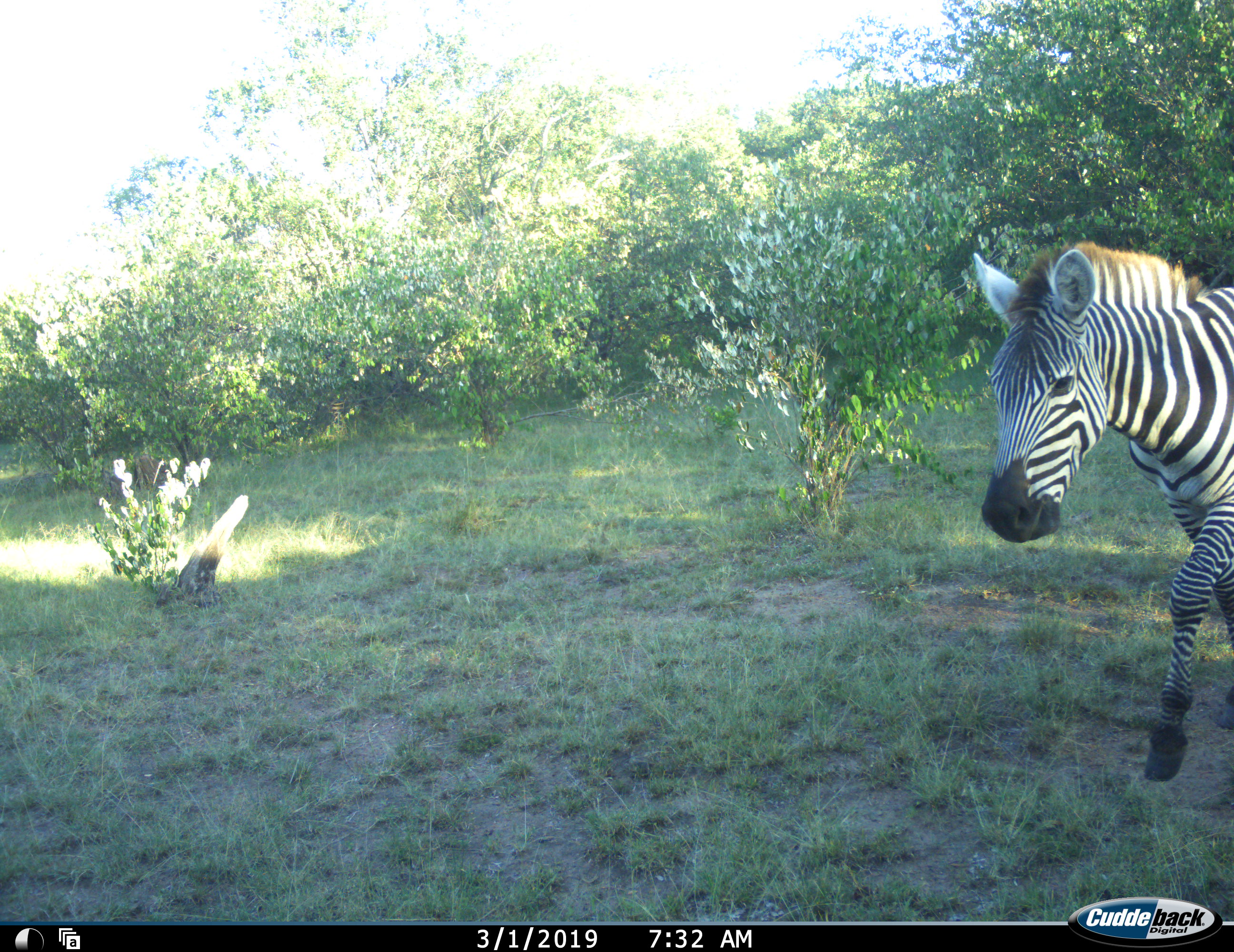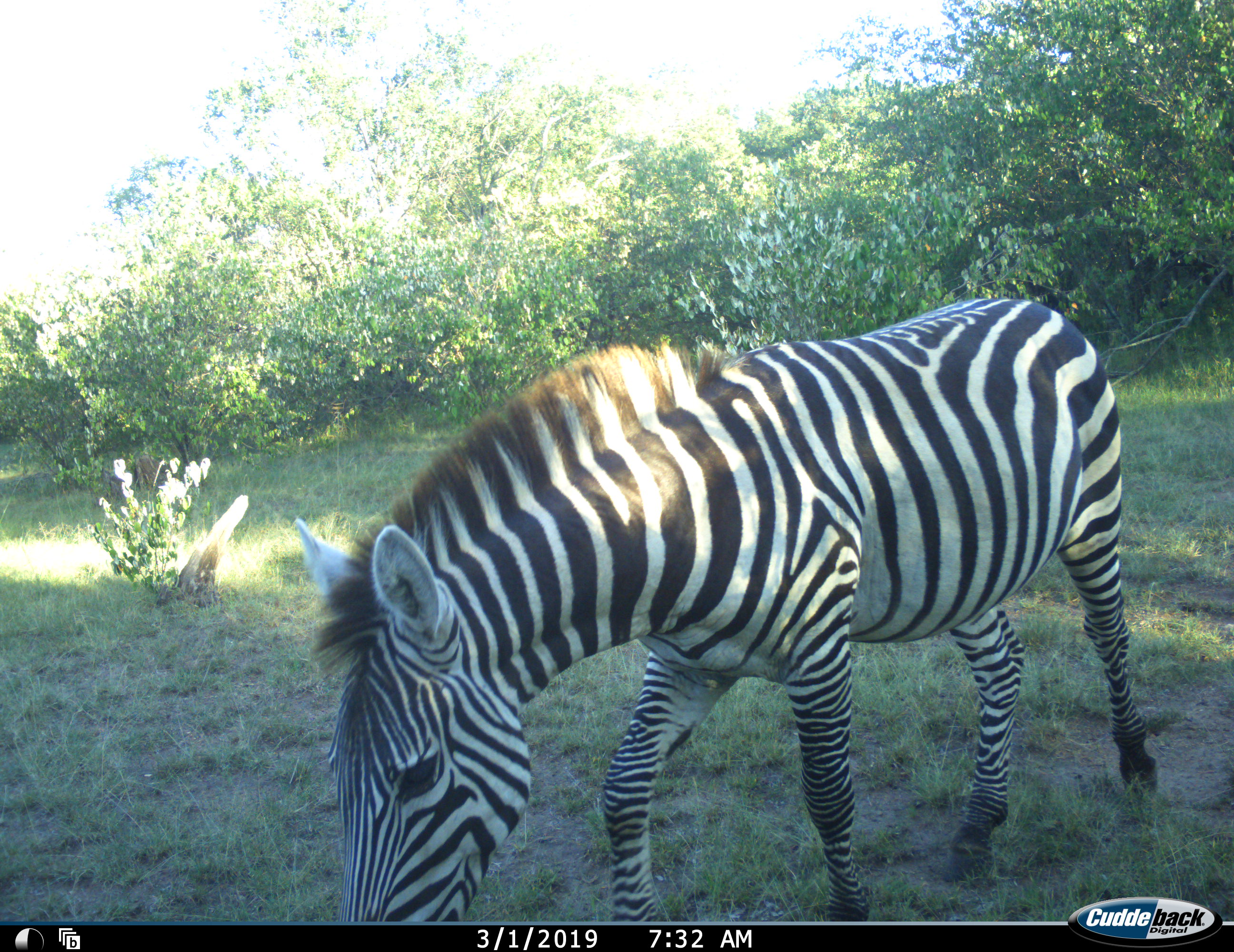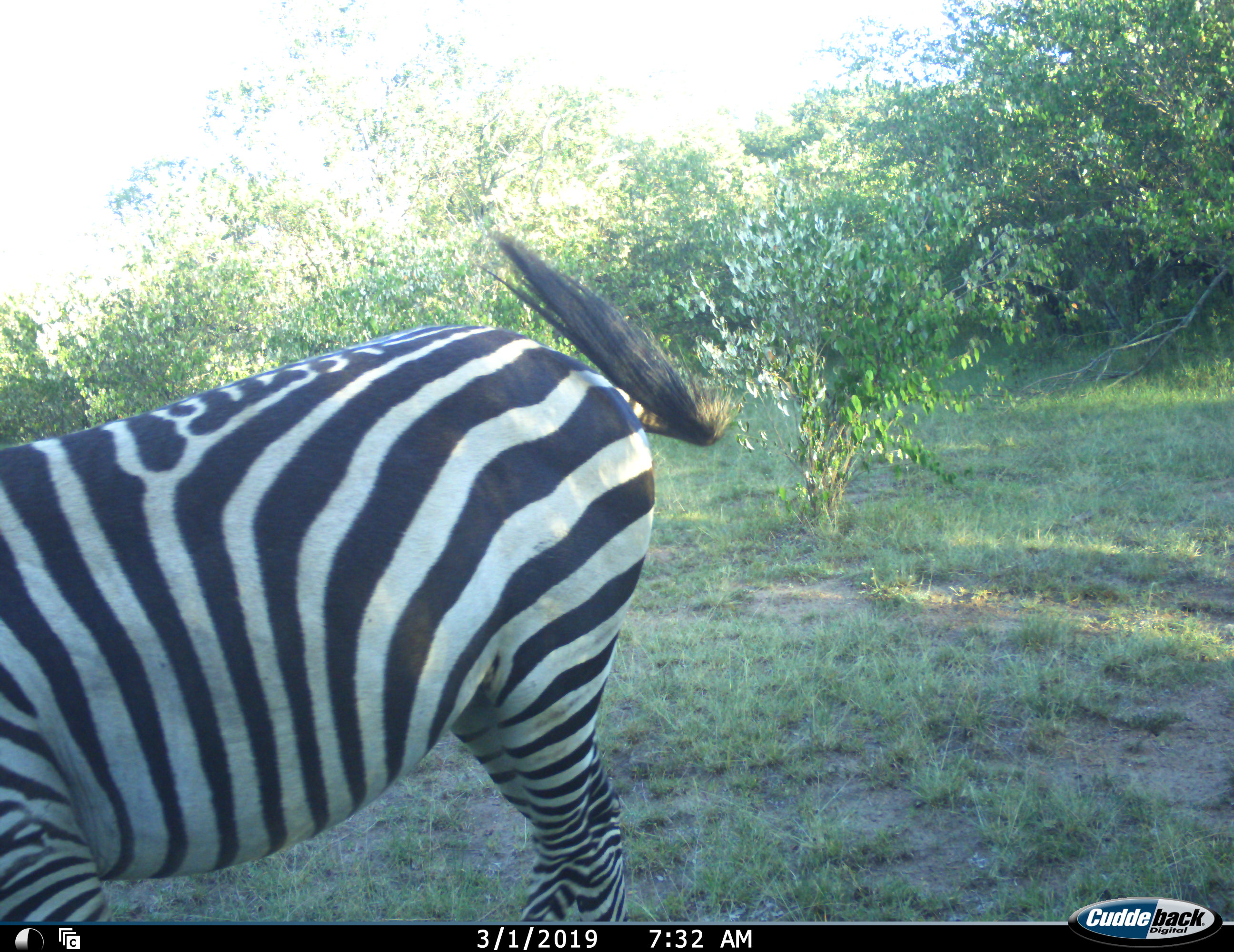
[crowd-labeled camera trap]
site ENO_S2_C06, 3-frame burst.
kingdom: Animalia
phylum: Chordata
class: Mammalia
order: Perissodactyla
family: Equidae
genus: Equus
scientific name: Equus quagga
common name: plains zebra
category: zebraplains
Zebraplains (plains zebra) (Equus quagga), count 1. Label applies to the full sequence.